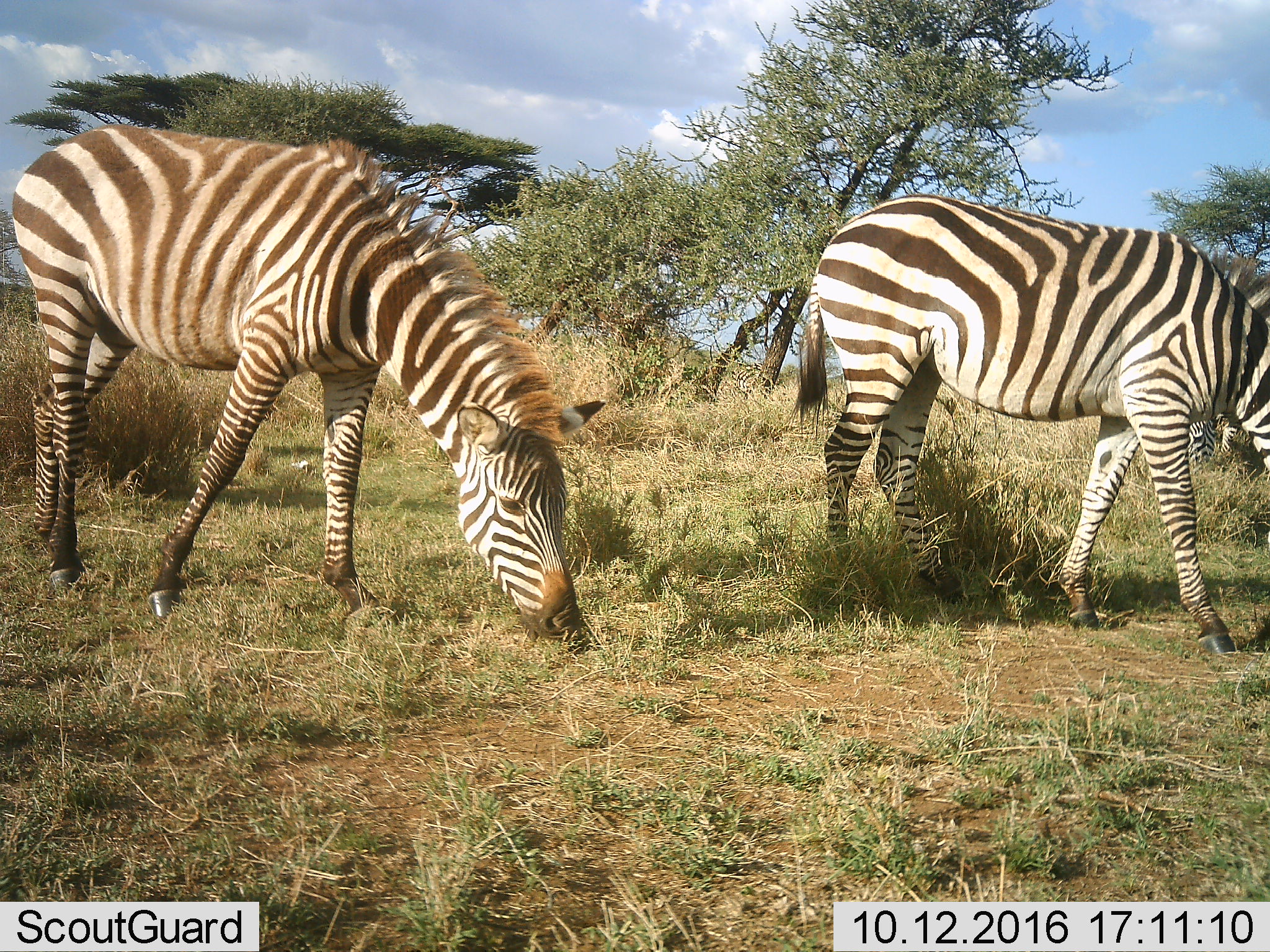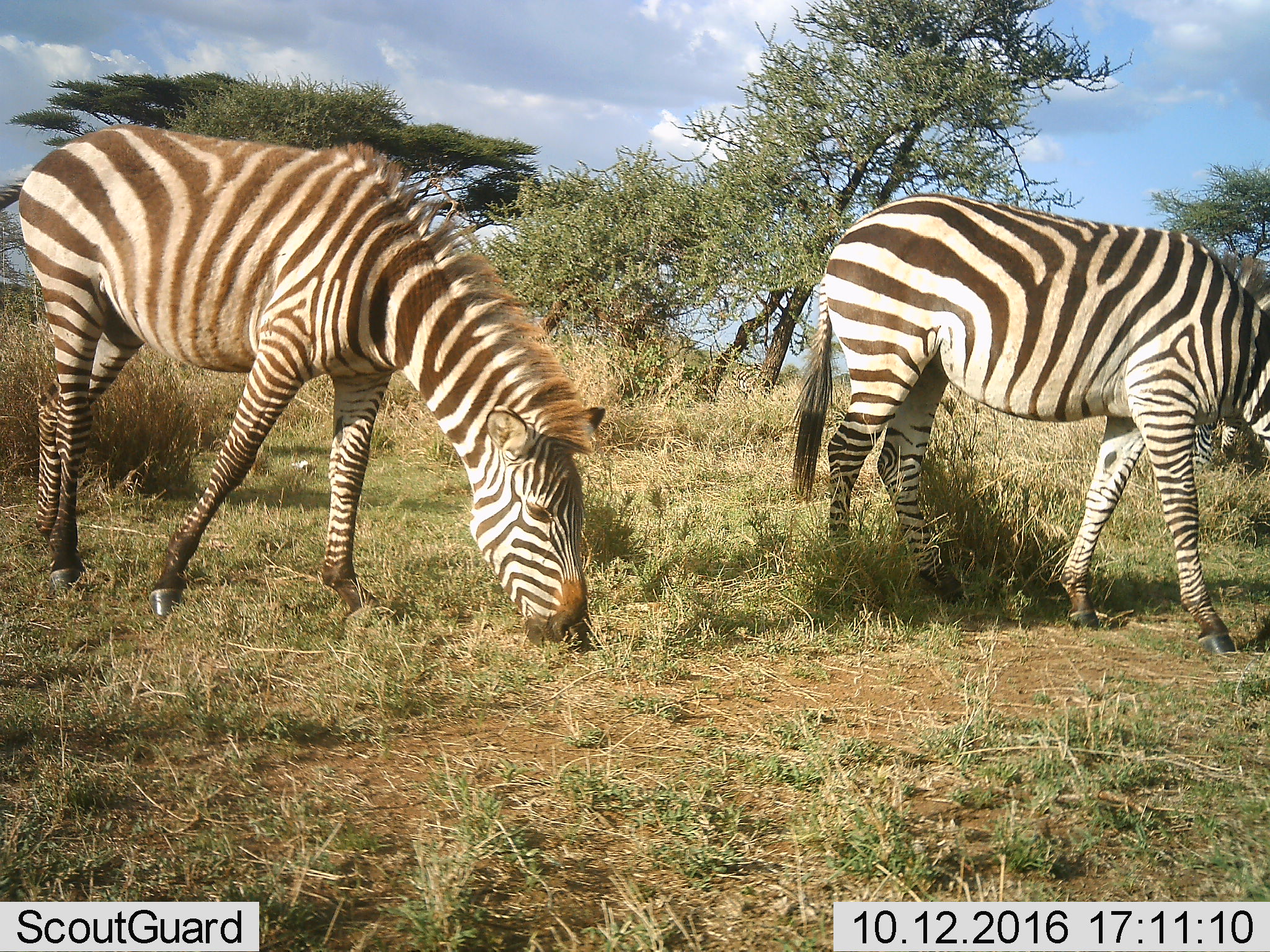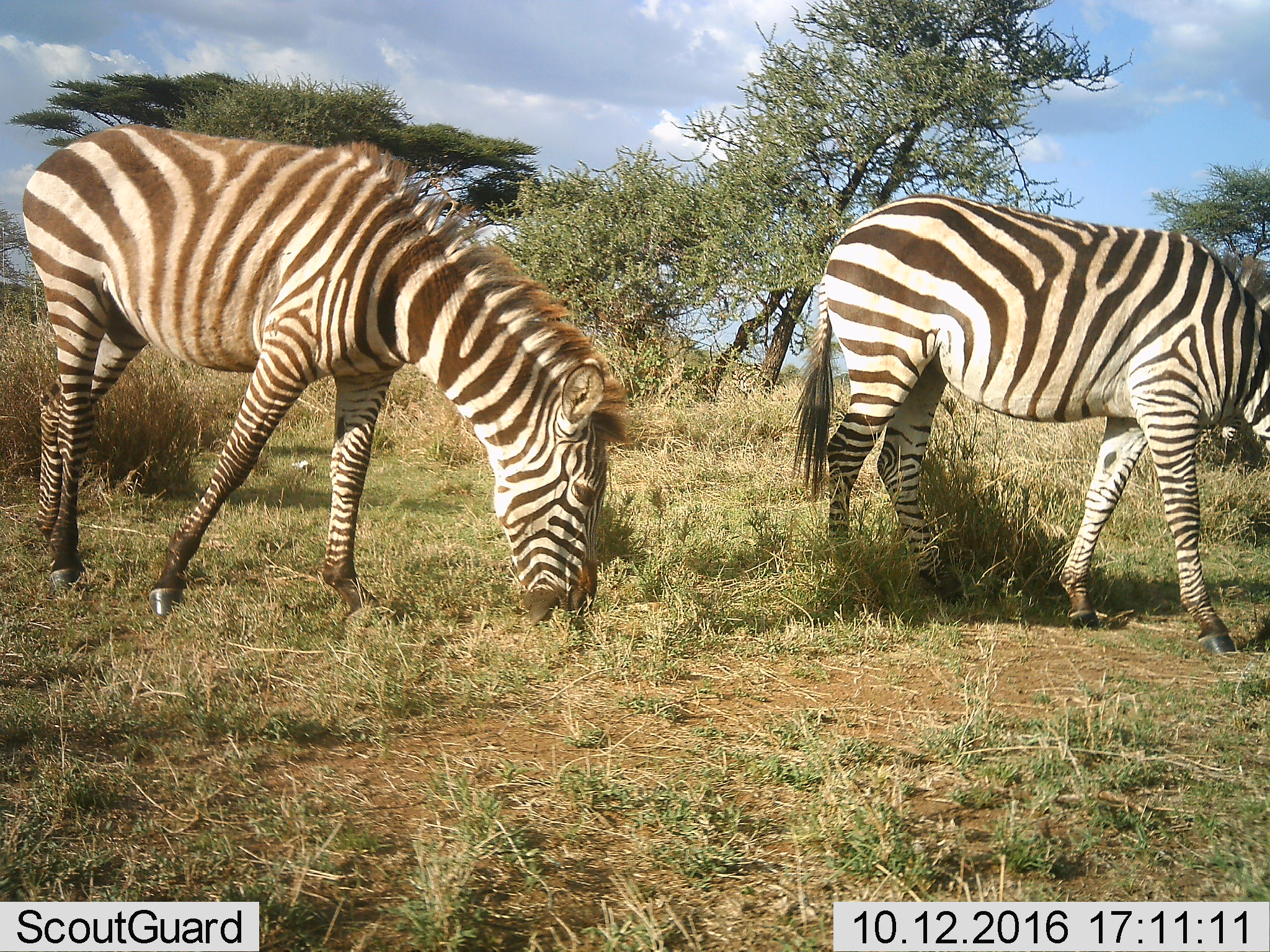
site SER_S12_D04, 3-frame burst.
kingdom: Animalia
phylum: Chordata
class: Mammalia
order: Perissodactyla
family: Equidae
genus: Equus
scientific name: Equus quagga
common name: plains zebra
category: zebraplains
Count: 3.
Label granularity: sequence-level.